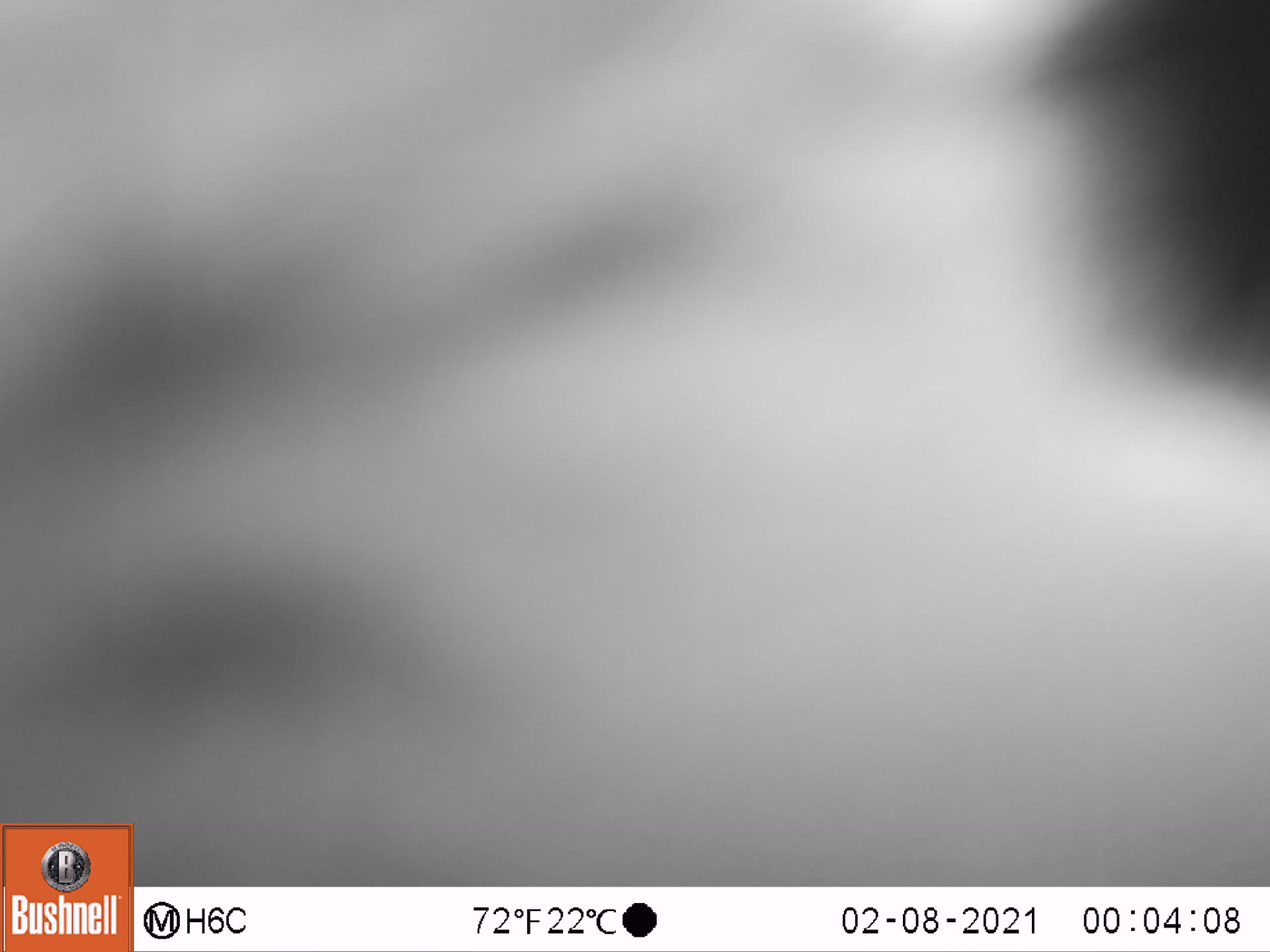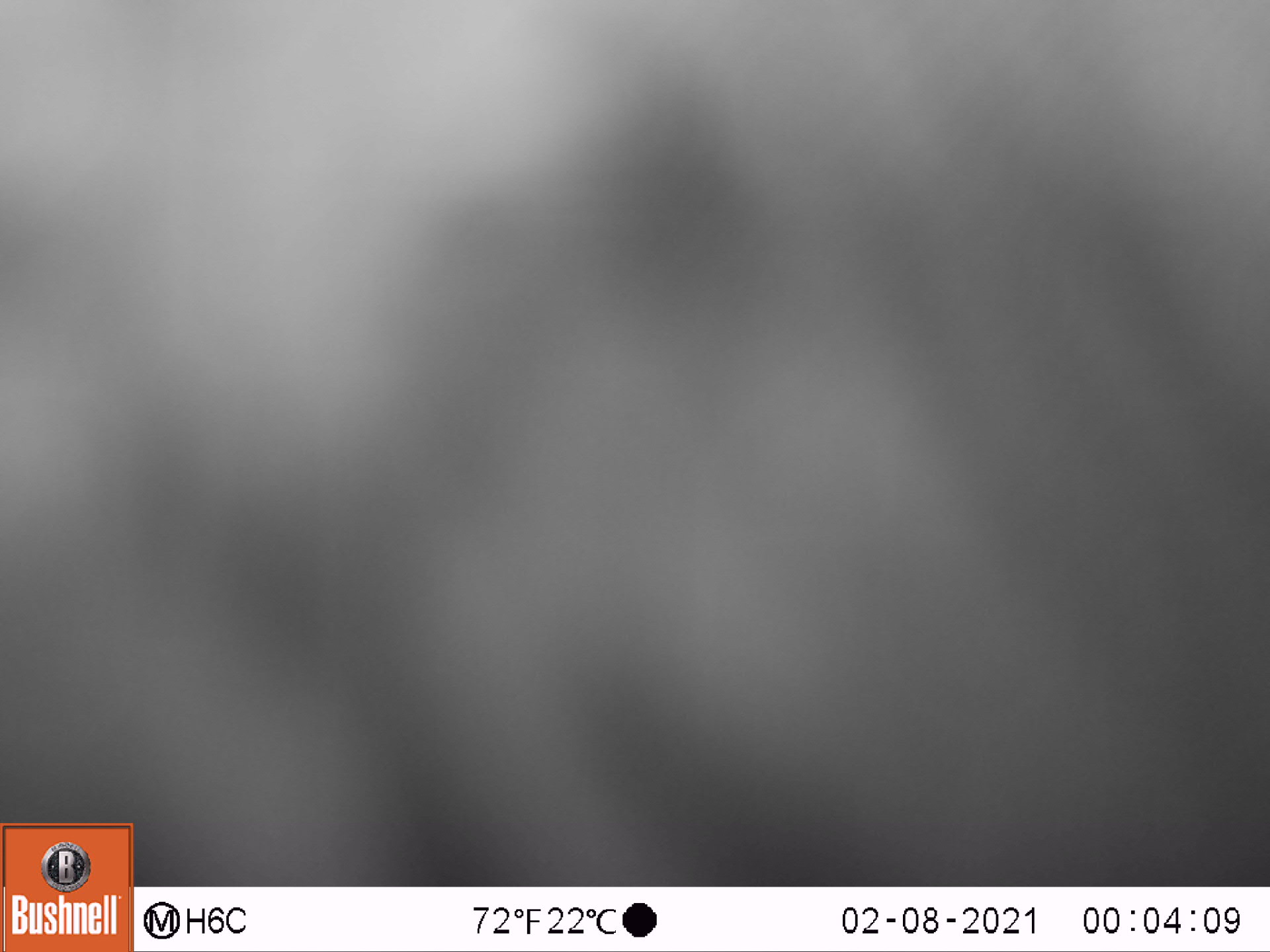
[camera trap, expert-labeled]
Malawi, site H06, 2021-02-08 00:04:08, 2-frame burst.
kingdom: Animalia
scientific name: Animalia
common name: other animal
Other animal (Animalia), count 1.